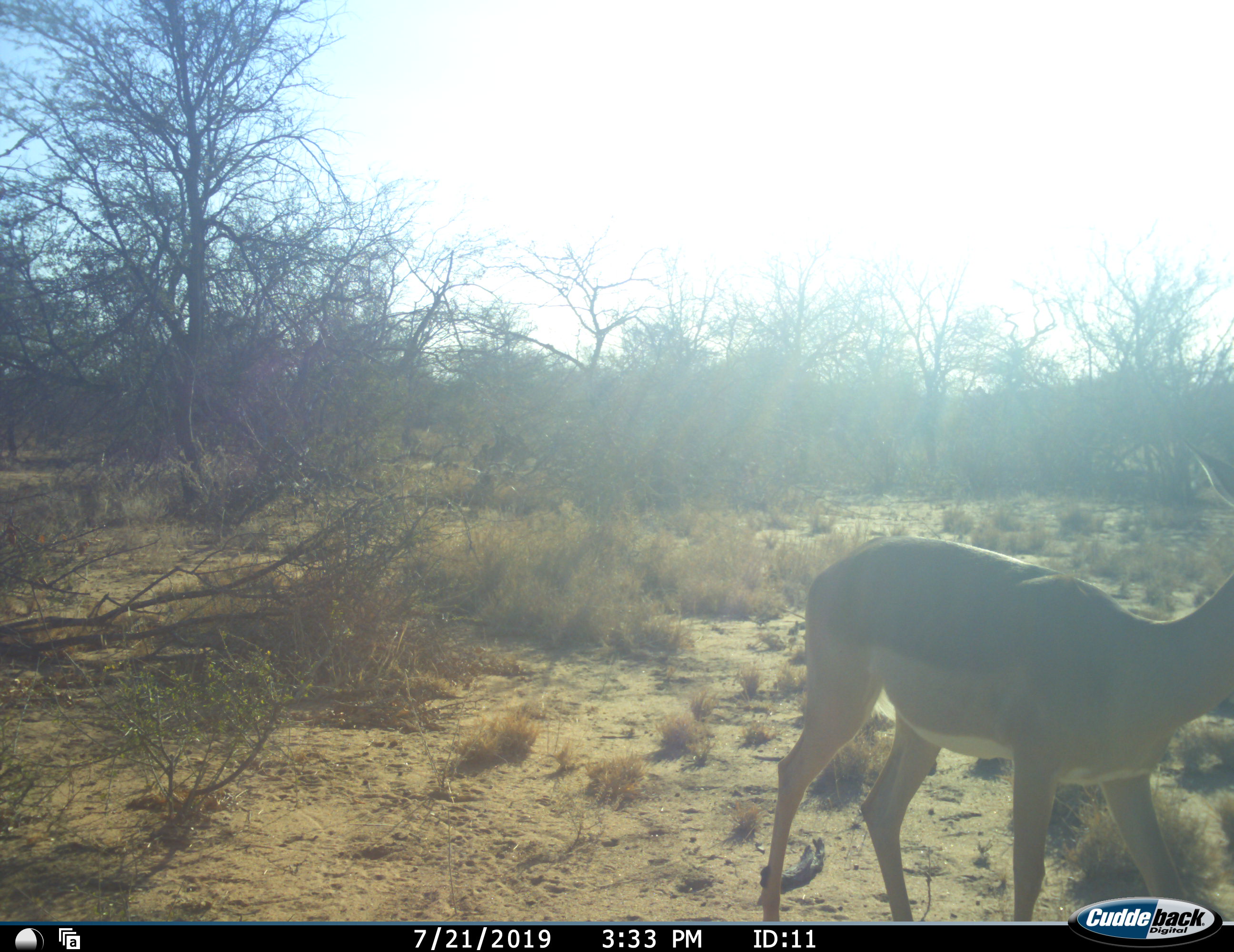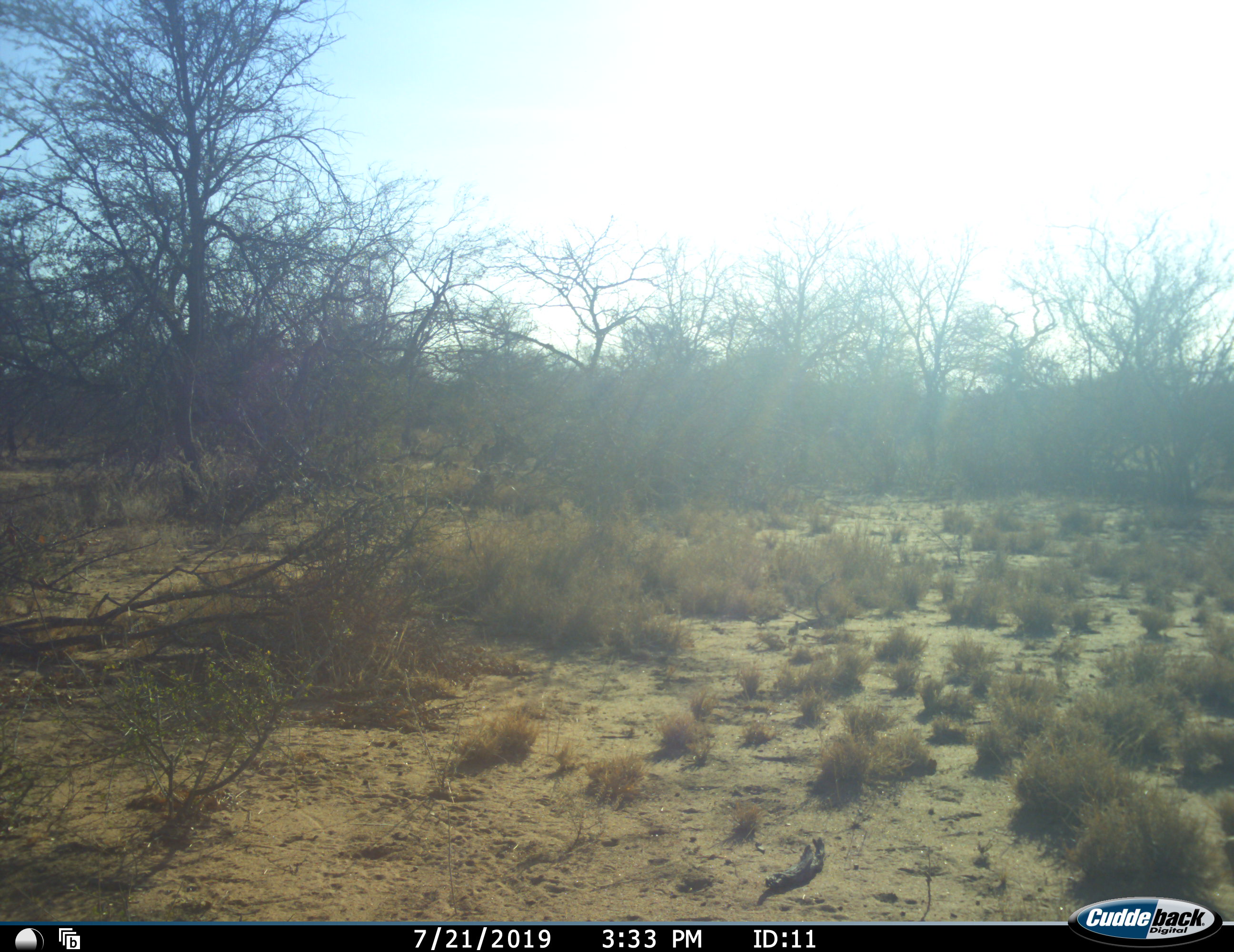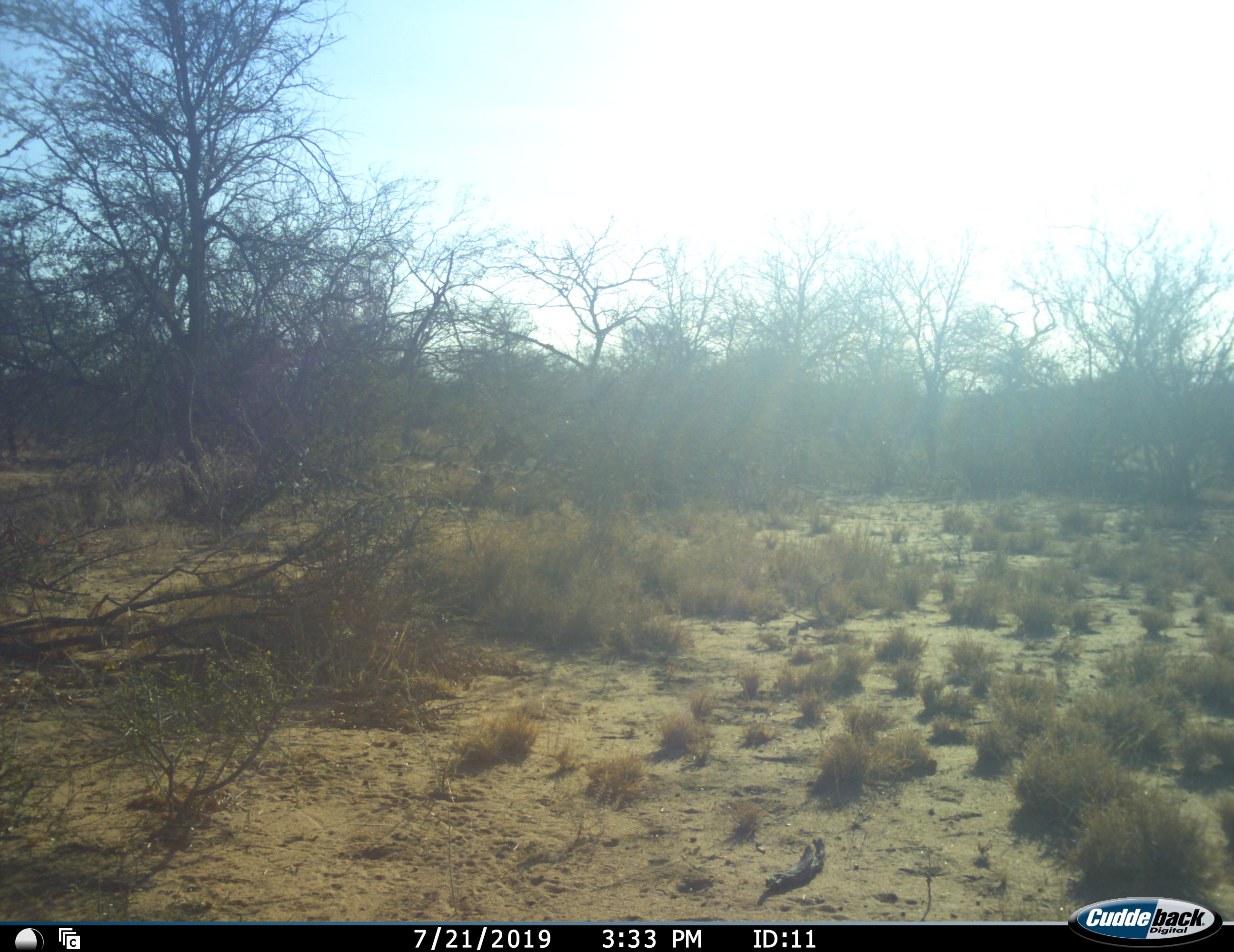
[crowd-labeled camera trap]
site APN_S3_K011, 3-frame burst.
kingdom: Animalia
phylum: Chordata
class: Mammalia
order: Artiodactyla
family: Bovidae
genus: Aepyceros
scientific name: Aepyceros melampus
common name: impala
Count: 1.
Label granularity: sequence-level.